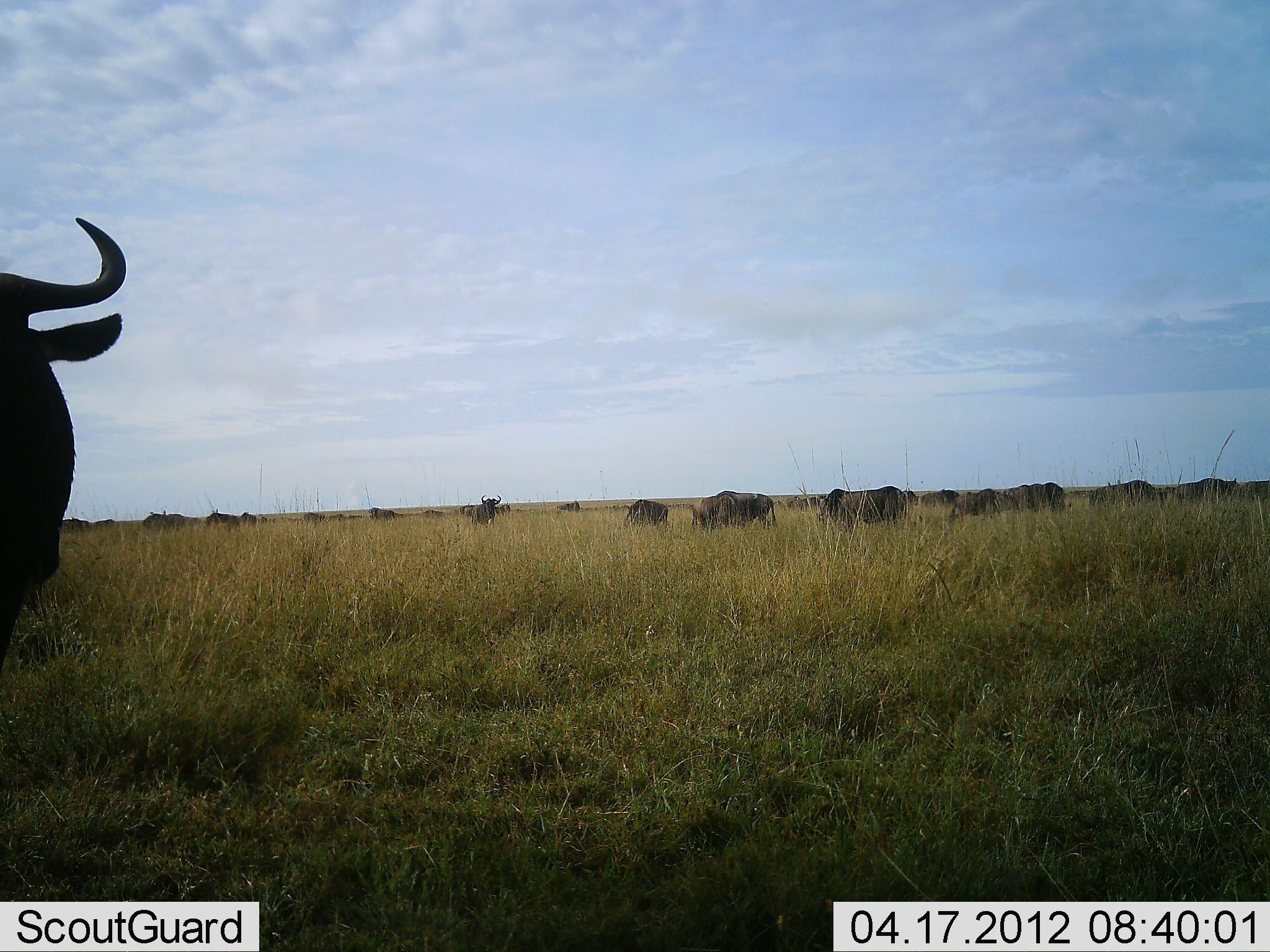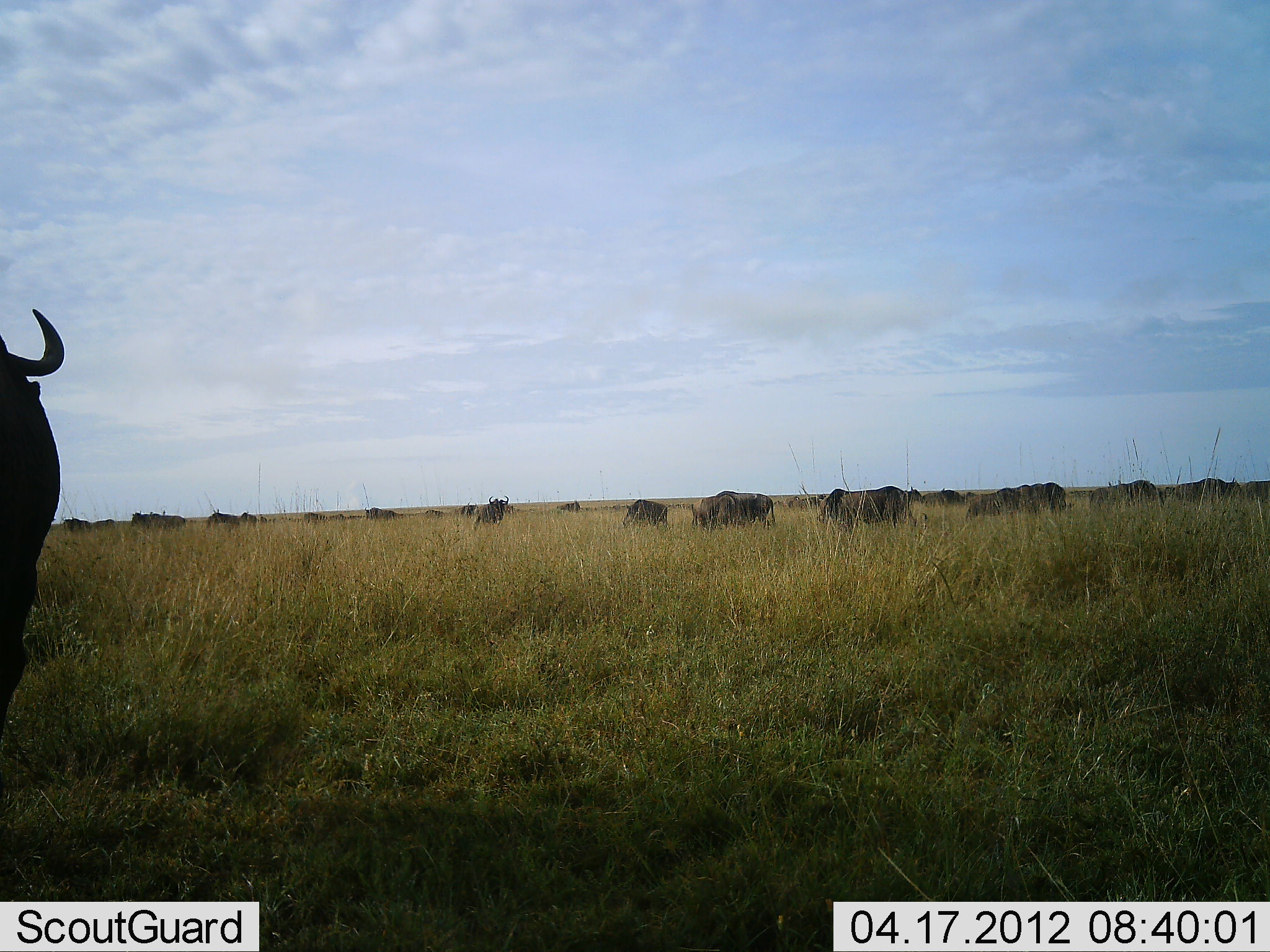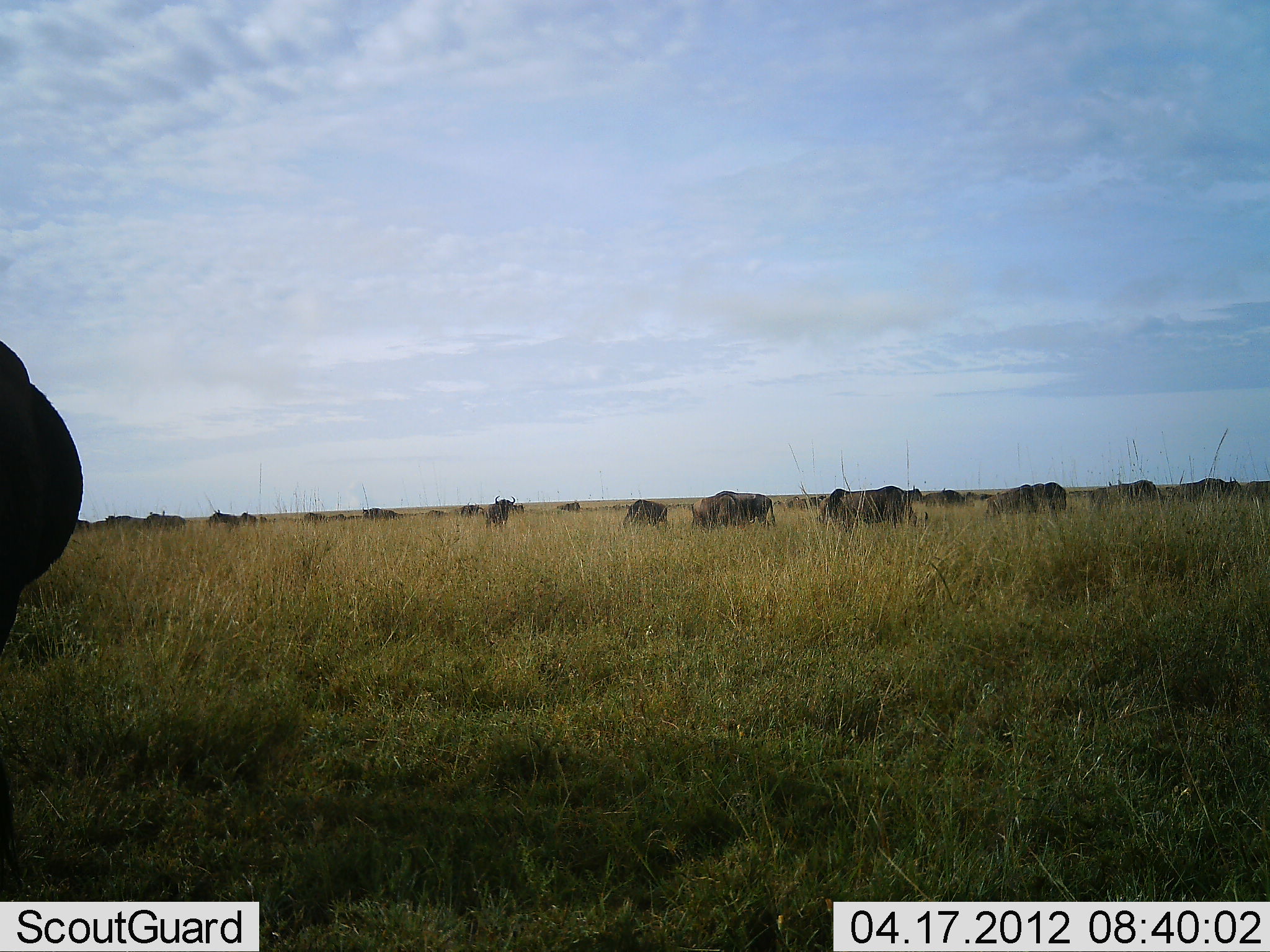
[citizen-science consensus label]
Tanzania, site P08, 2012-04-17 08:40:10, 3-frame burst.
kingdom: Animalia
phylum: Chordata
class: Mammalia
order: Artiodactyla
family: Bovidae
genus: Connochaetes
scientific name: Connochaetes taurinus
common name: blue wildebeest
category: wildebeest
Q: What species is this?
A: Wildebeest (blue wildebeest) (Connochaetes taurinus).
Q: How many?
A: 11-50.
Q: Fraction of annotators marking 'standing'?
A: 30%.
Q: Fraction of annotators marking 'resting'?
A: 0%.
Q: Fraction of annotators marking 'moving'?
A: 80%.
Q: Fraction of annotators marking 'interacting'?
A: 10%.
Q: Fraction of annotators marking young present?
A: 0%.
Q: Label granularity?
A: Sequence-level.